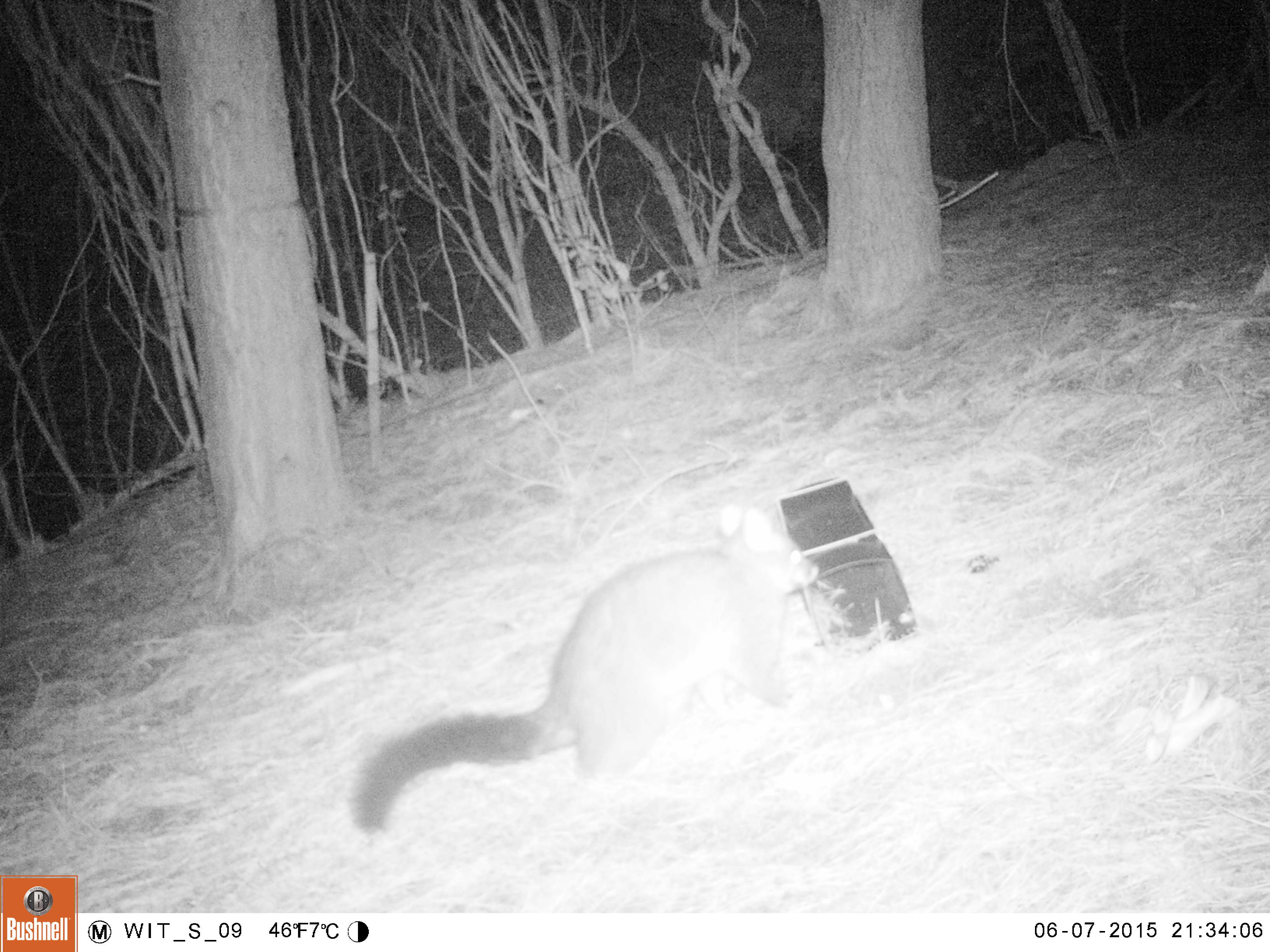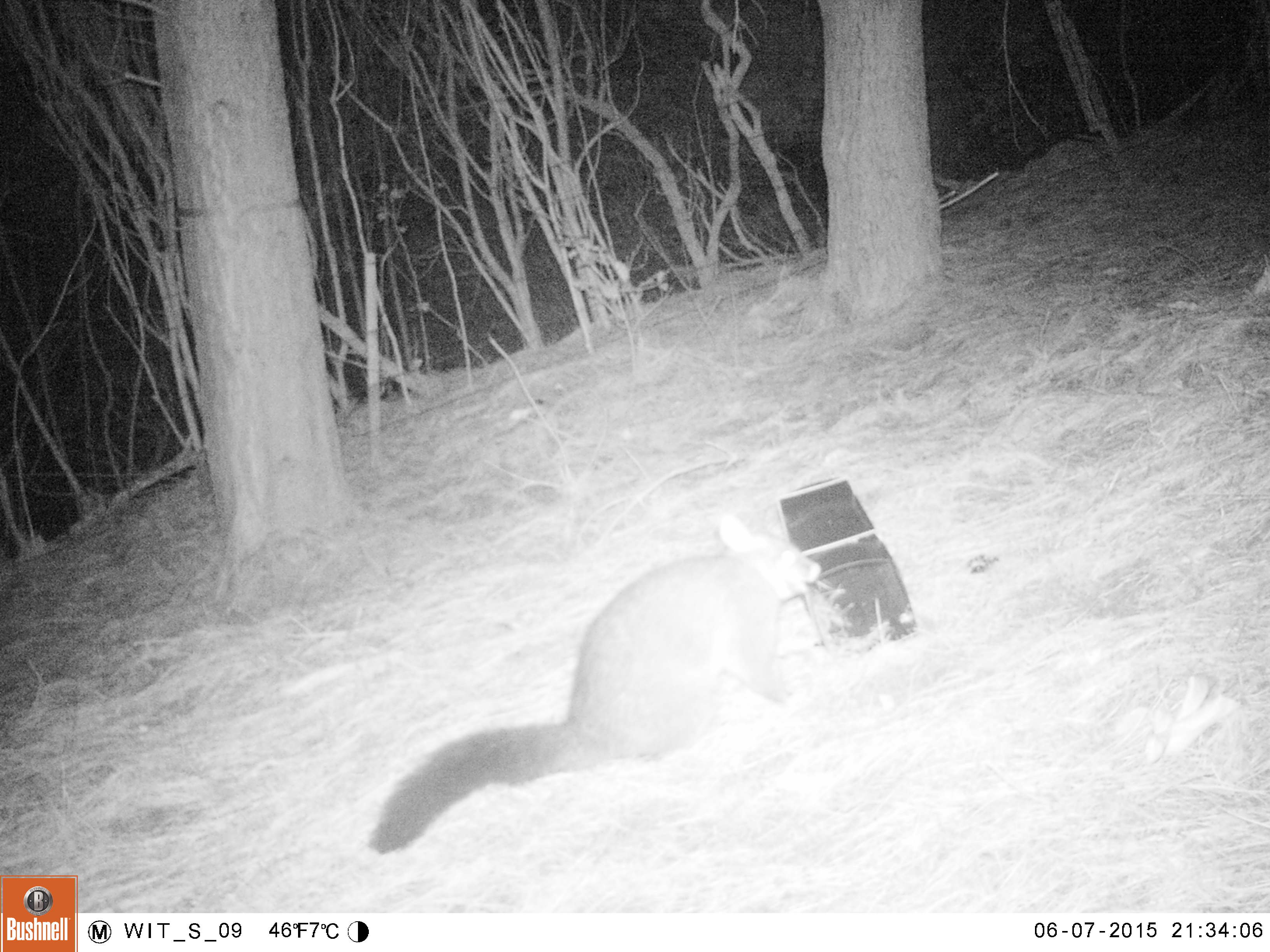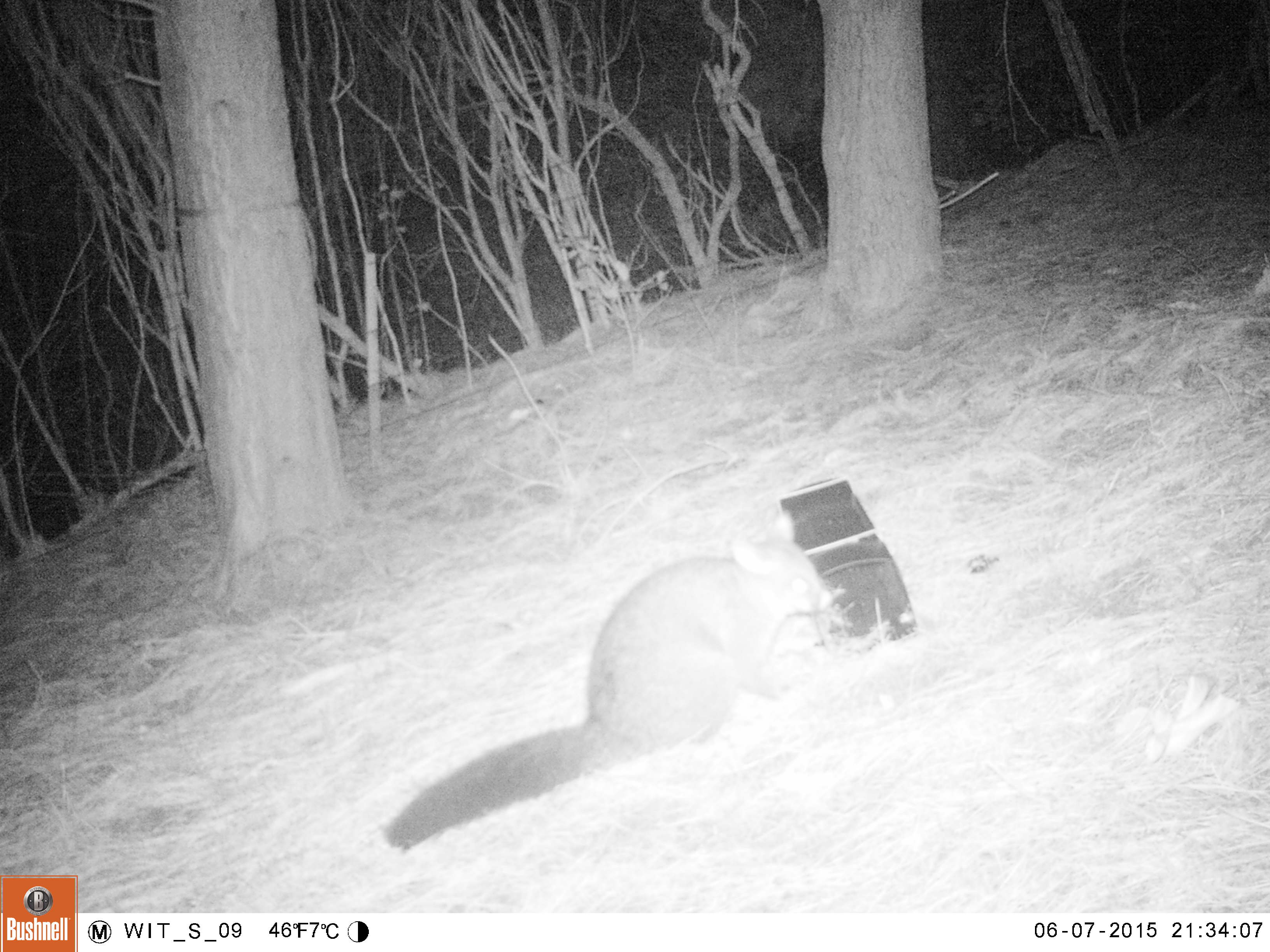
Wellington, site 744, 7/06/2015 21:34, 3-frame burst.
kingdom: Animalia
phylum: Chordata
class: Mammalia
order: Didelphimorphia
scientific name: Didelphimorphia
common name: possum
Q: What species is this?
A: Possum (Didelphimorphia).